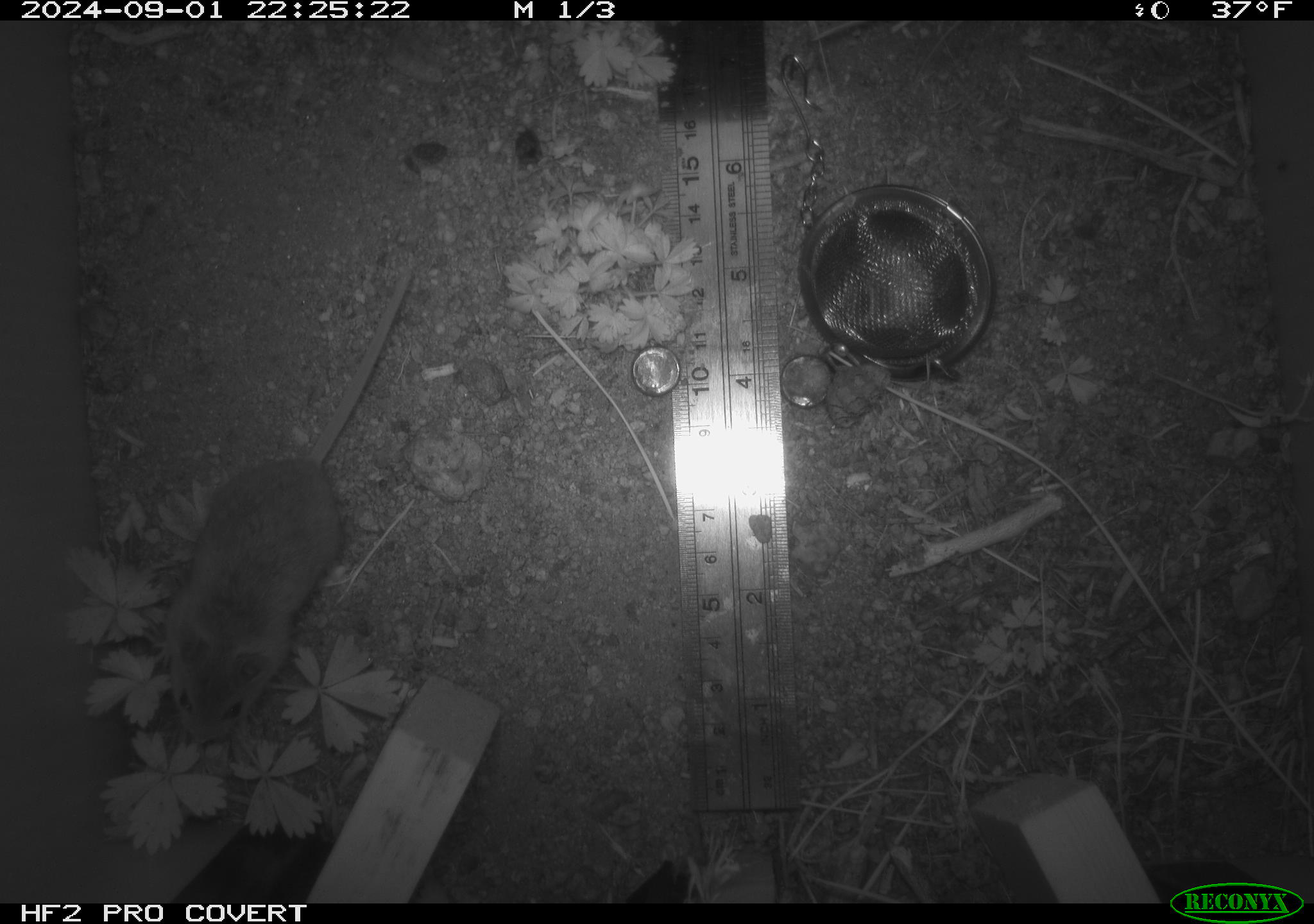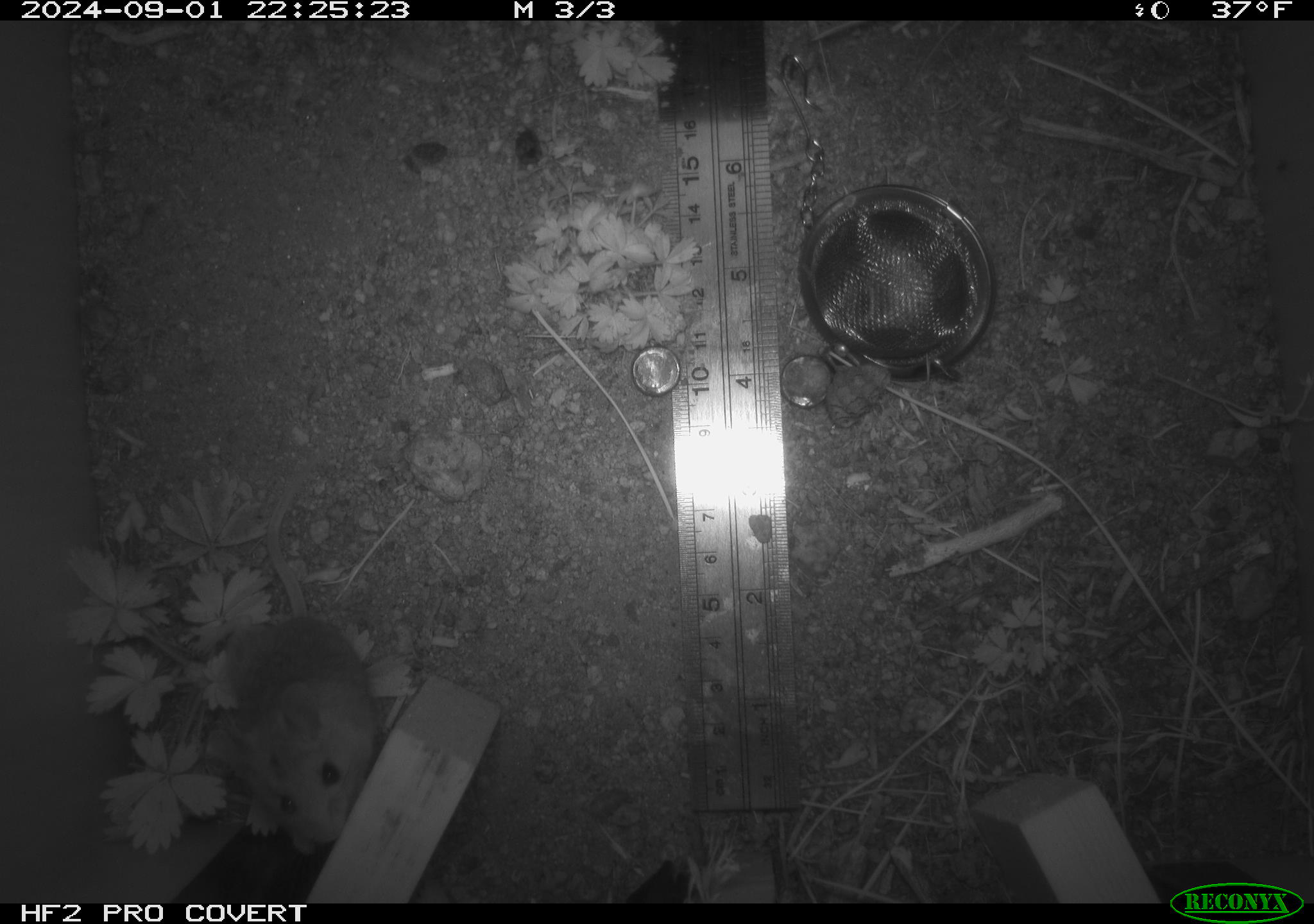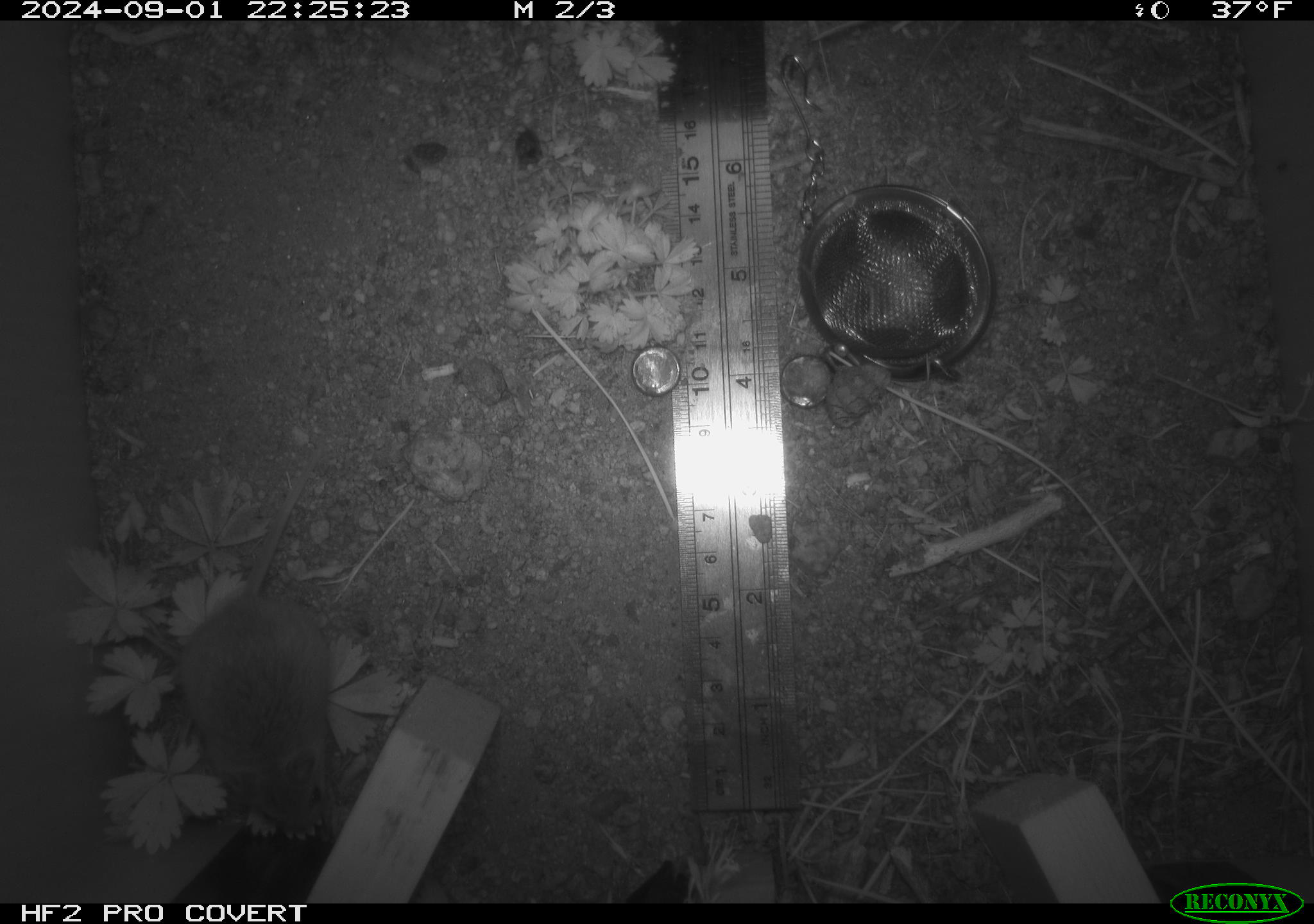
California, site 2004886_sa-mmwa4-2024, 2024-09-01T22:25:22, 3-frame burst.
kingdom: Animalia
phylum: Chordata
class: Mammalia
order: Rodentia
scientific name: Rodentia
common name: mouse species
Mouse species (Rodentia).